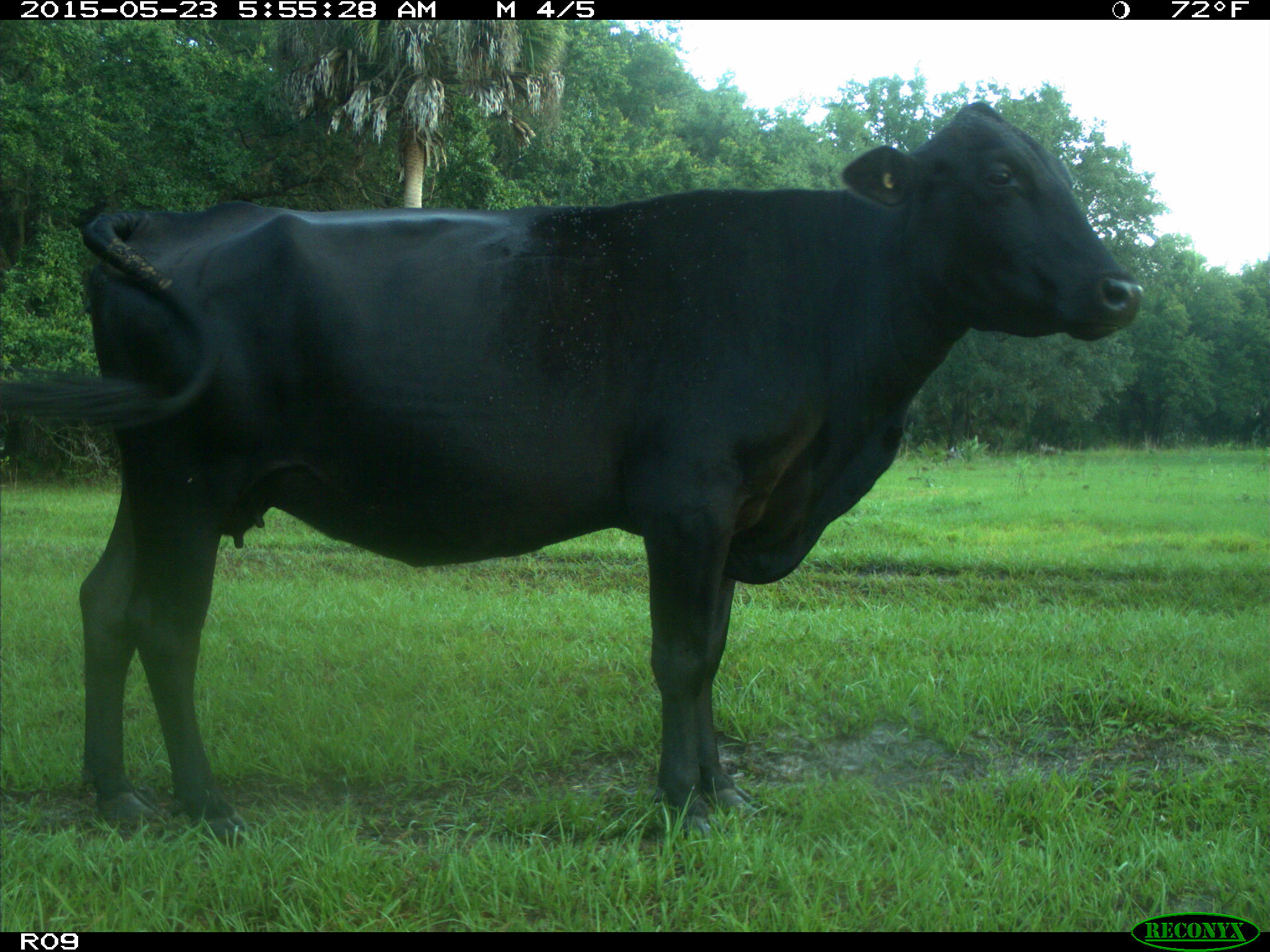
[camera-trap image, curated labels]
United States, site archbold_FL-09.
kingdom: Animalia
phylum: Chordata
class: Mammalia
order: Artiodactyla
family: Bovidae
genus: Bos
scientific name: Bos taurus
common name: domestic cow